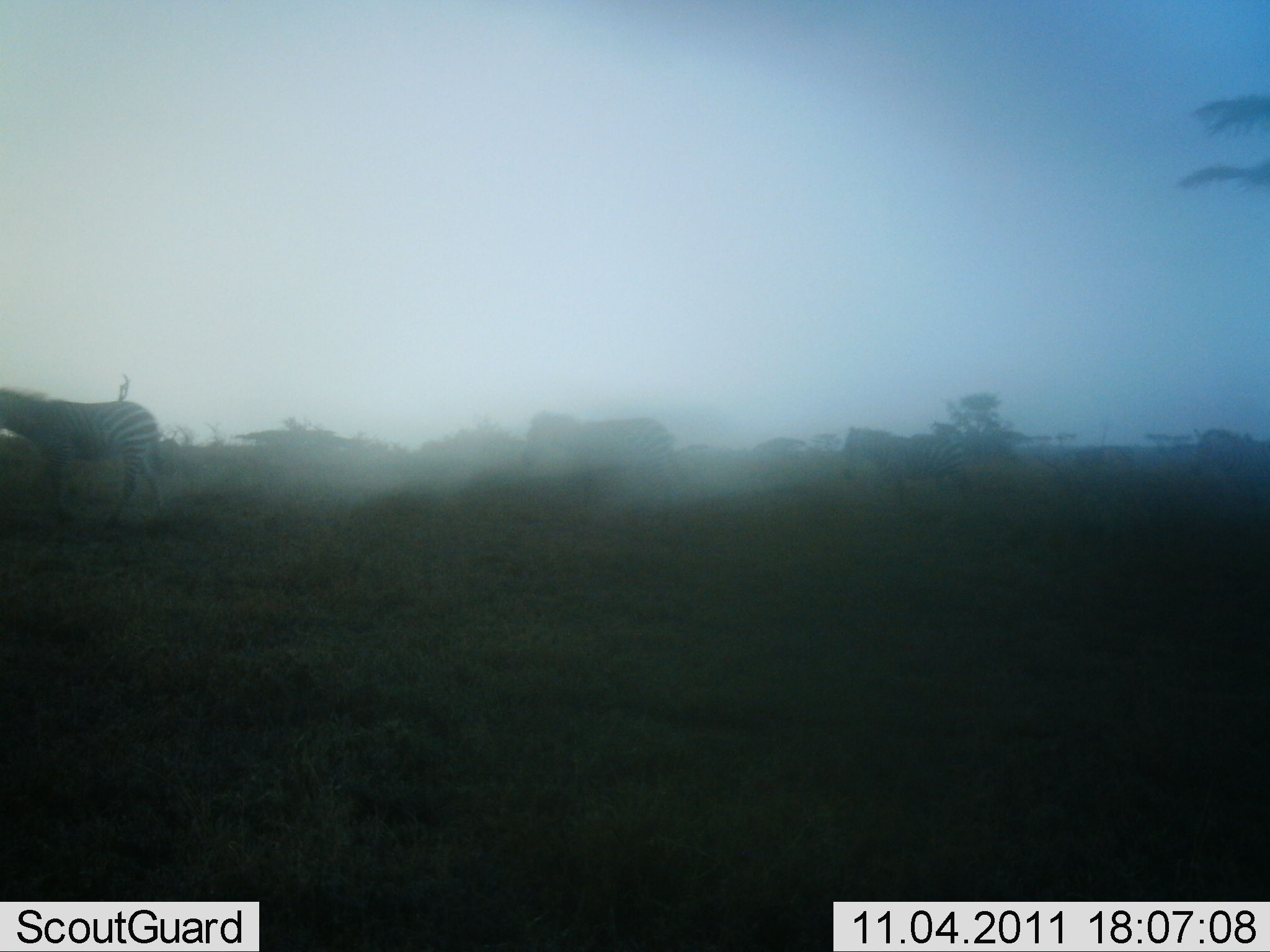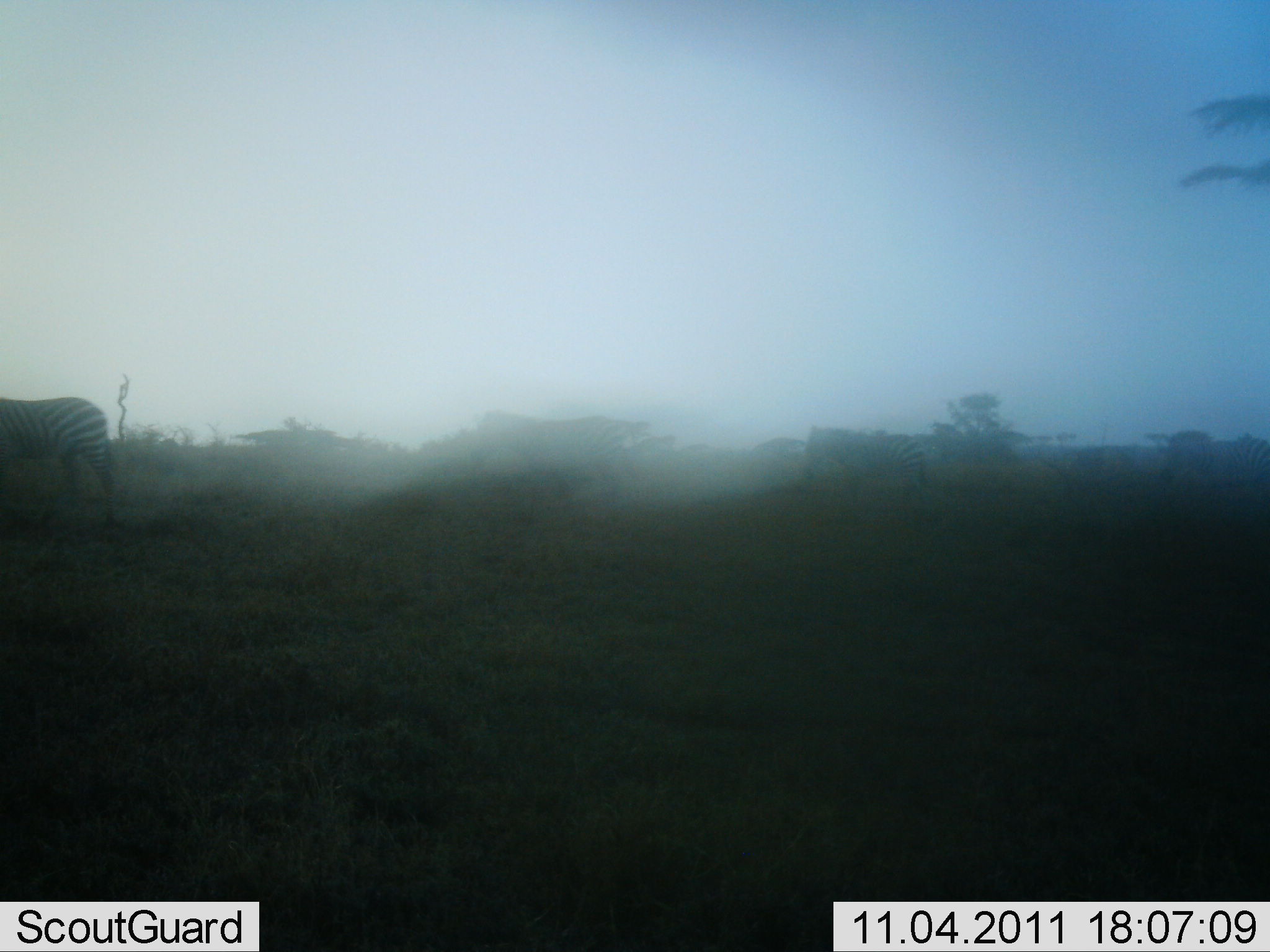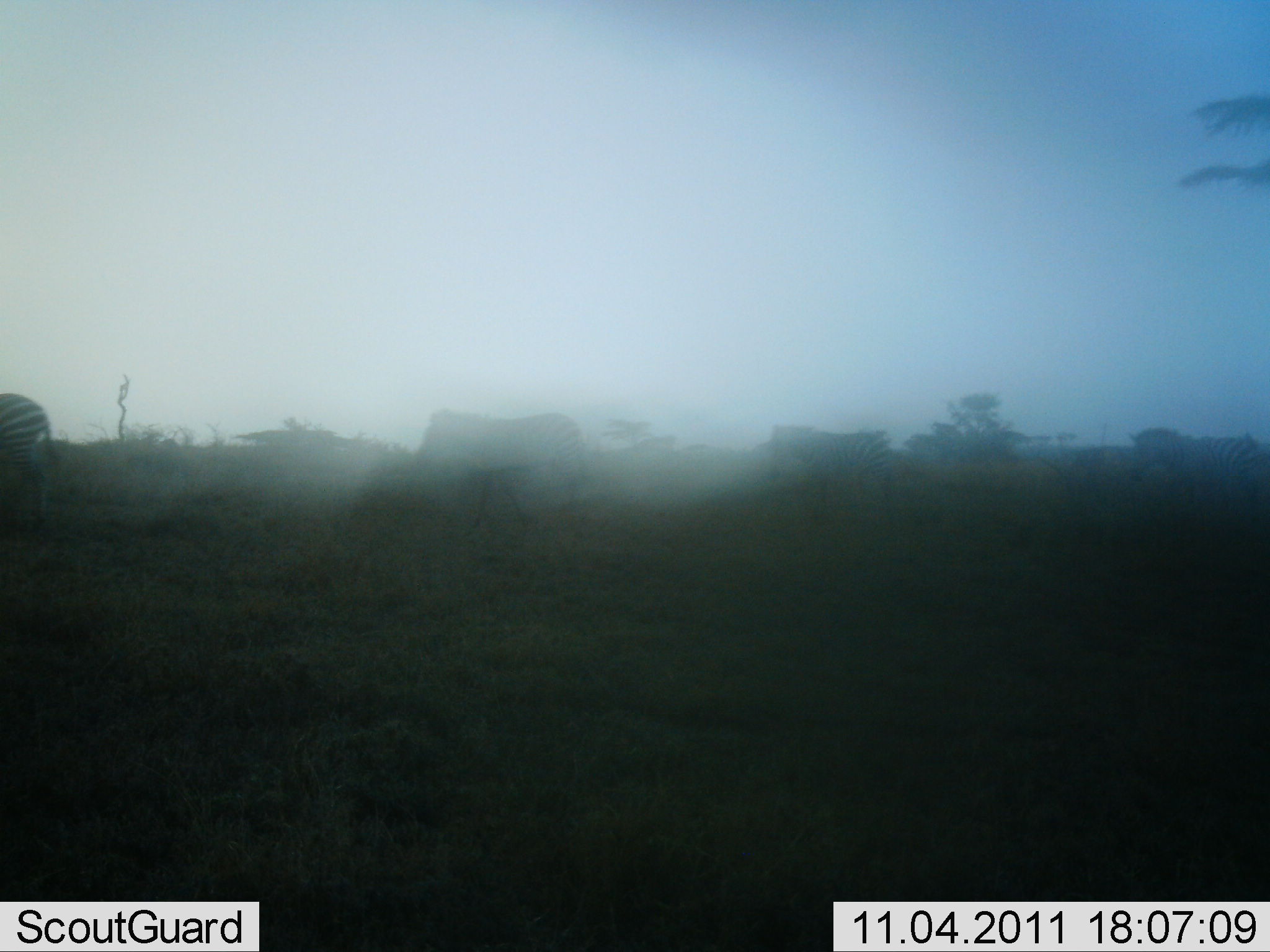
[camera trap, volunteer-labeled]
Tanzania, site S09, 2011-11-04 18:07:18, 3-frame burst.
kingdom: Animalia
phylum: Chordata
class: Mammalia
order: Perissodactyla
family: Equidae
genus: Equus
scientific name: Equus quagga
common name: plains zebra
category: zebra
Zebra (plains zebra) (Equus quagga), count 4. Behavior (volunteer vote fractions): standing 7%, resting 0%, moving 100%, interacting 7%. Young present (vote fraction): 0%. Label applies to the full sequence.